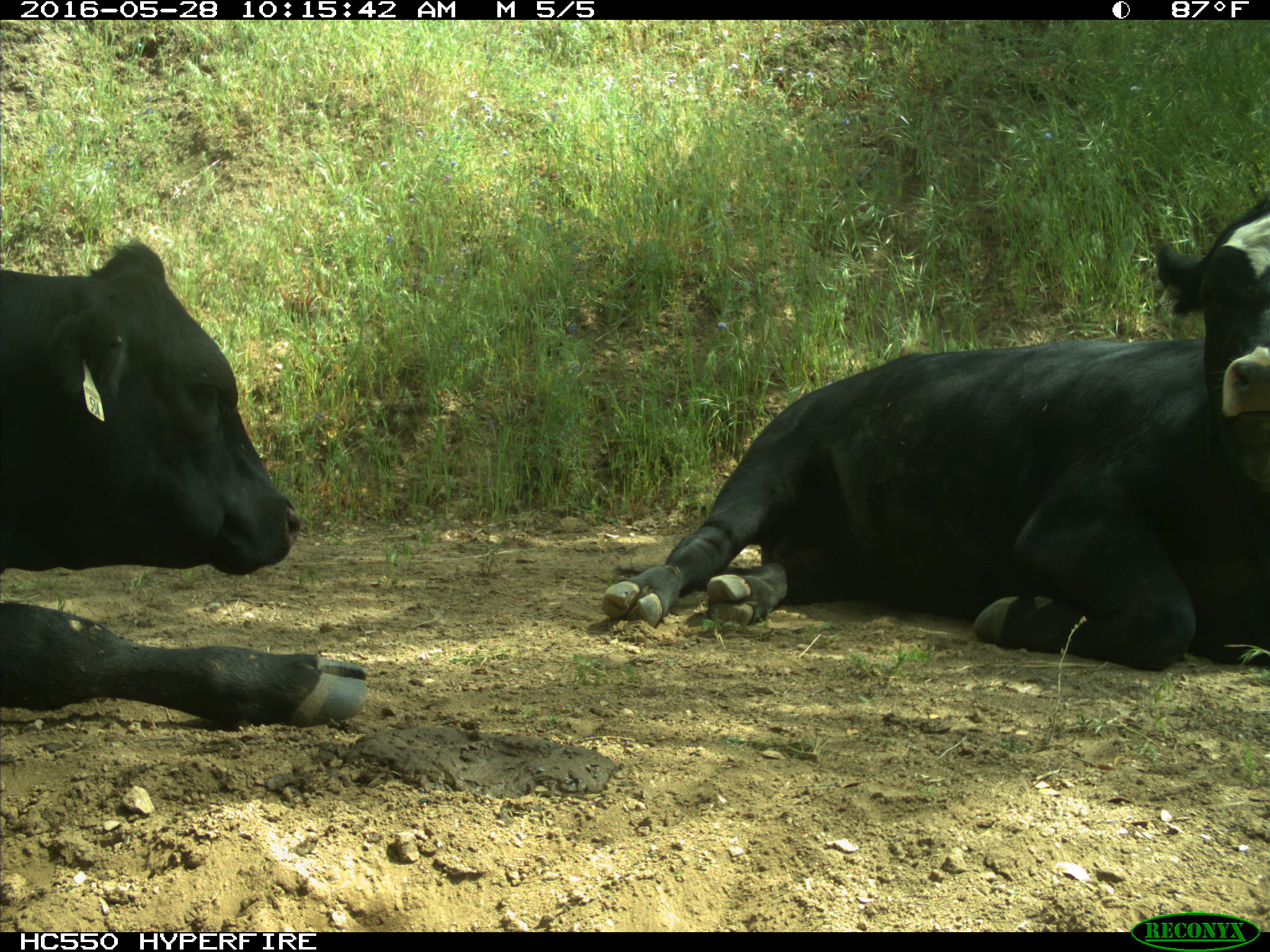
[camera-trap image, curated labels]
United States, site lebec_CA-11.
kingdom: Animalia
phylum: Chordata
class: Mammalia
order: Artiodactyla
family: Bovidae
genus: Bos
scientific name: Bos taurus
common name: domestic cow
Bos taurus (domestic cow).